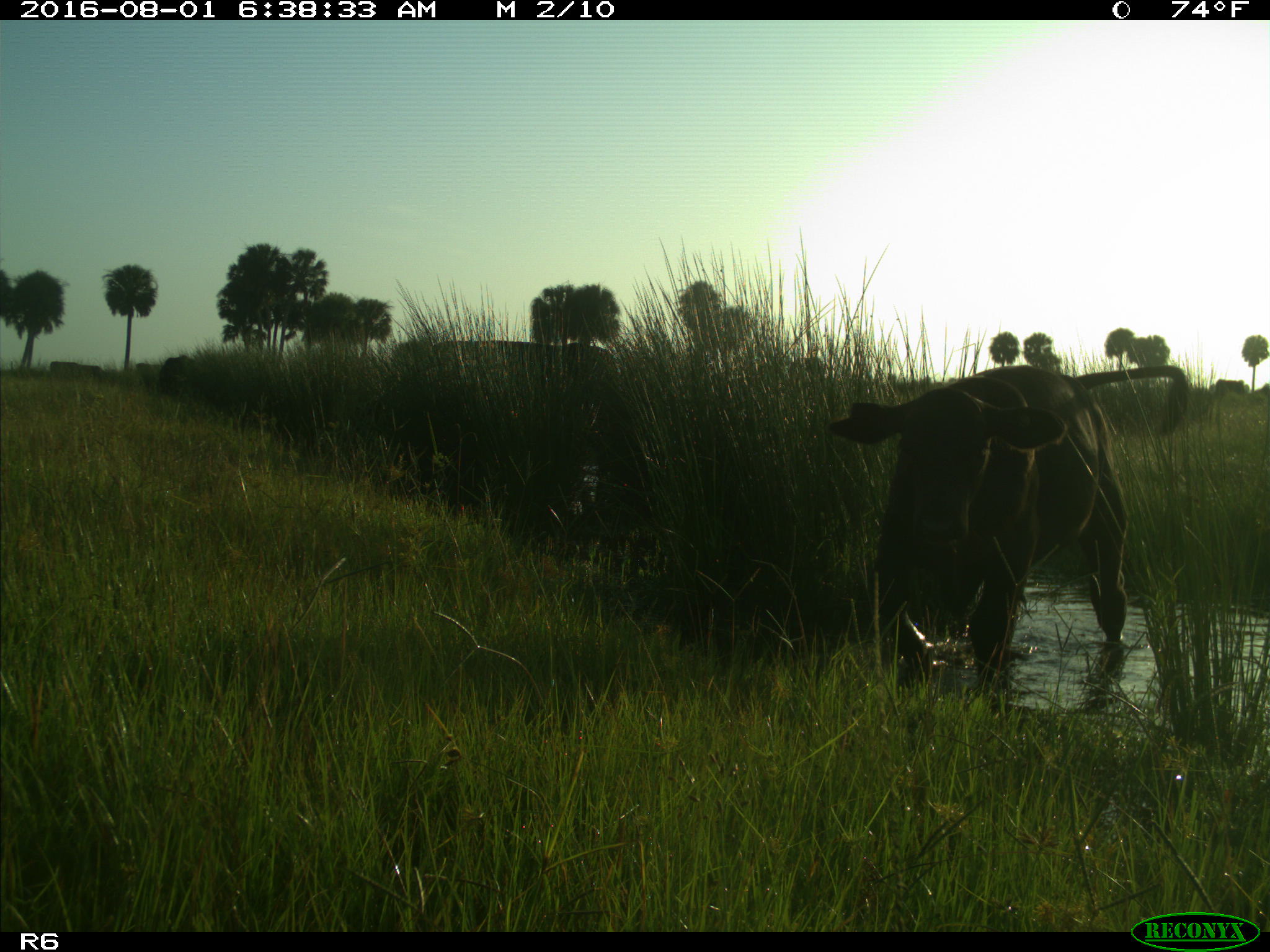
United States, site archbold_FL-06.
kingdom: Animalia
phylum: Chordata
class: Mammalia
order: Artiodactyla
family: Bovidae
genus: Bos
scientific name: Bos taurus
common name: domestic cow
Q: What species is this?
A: Bos taurus (domestic cow).